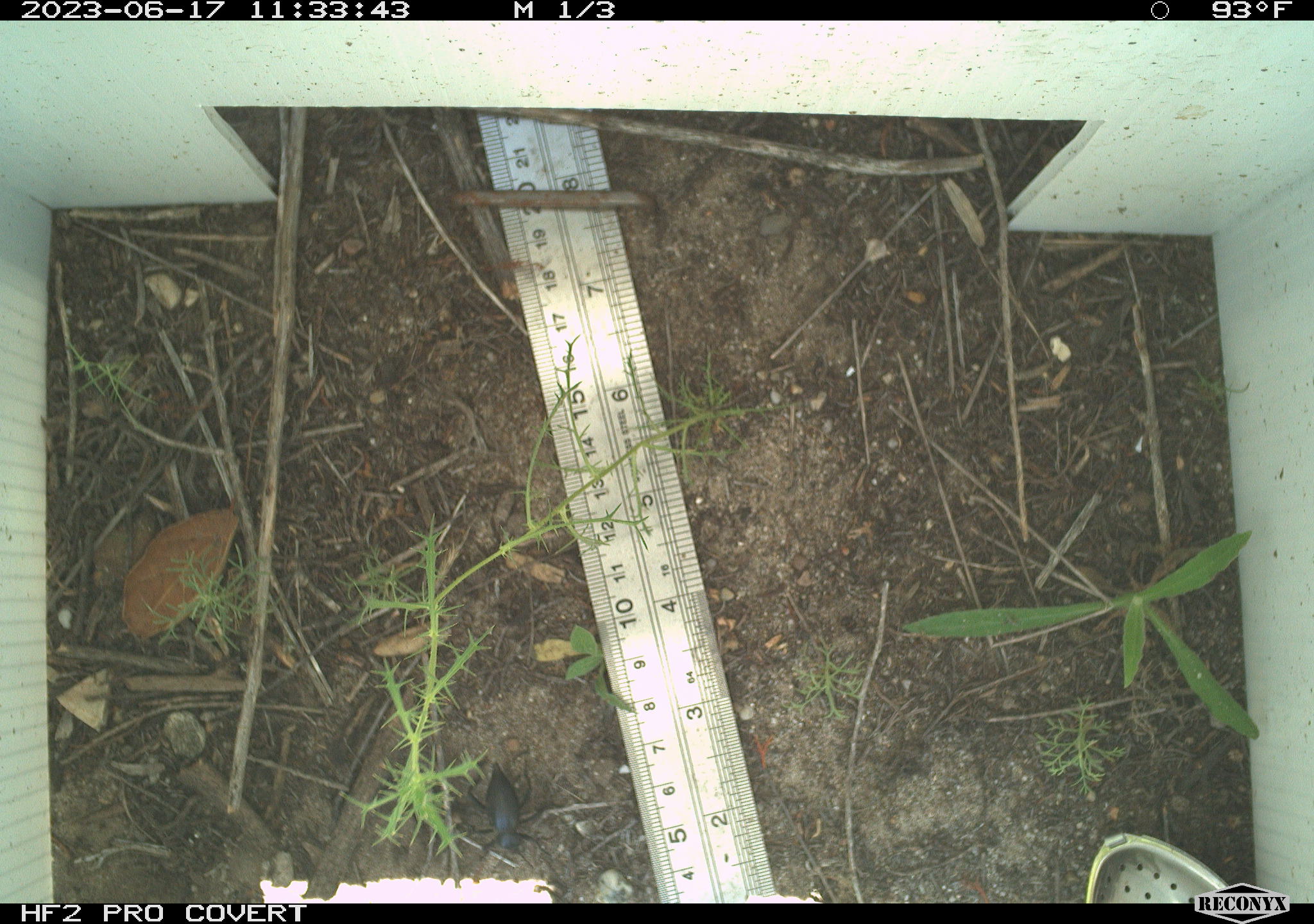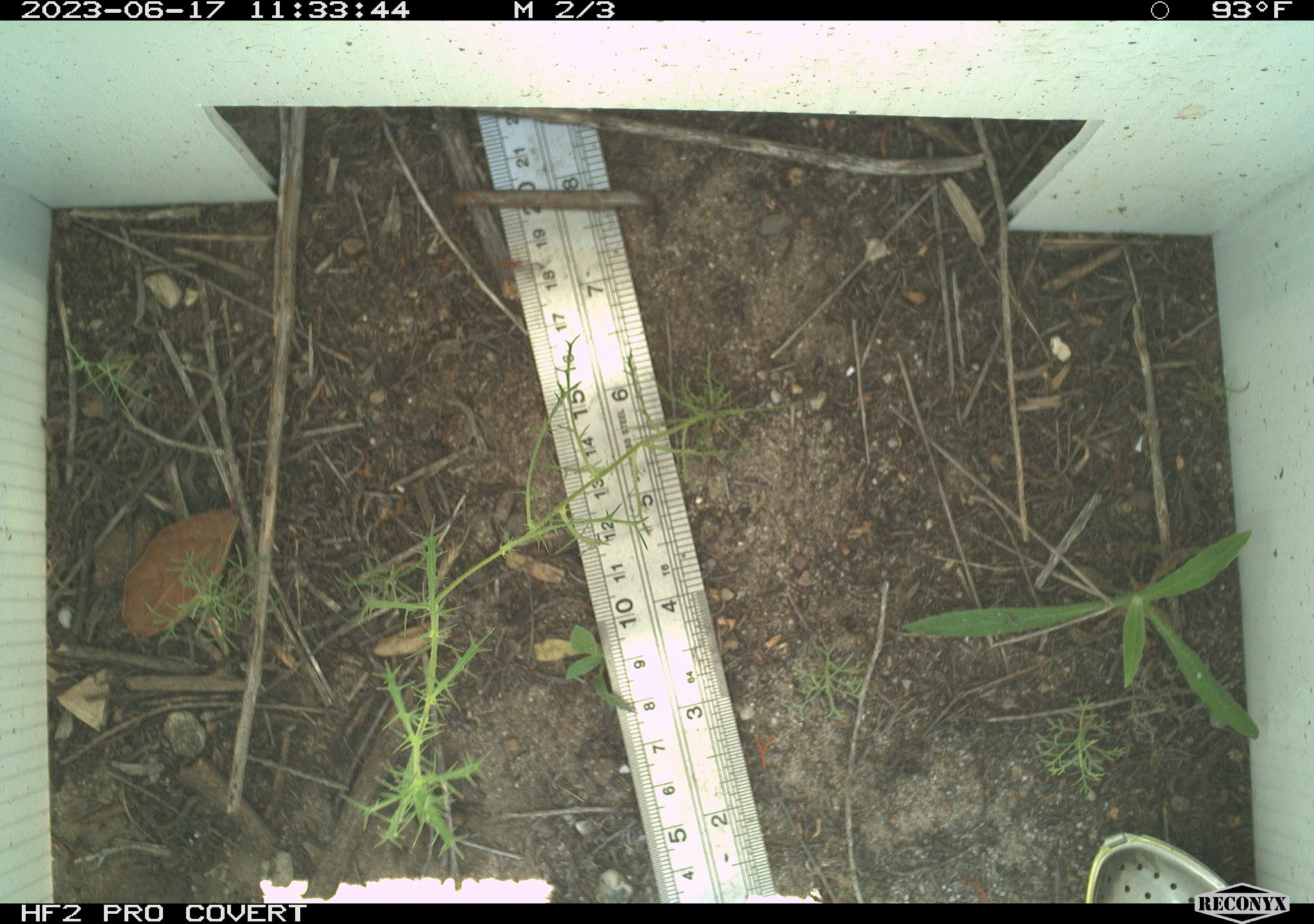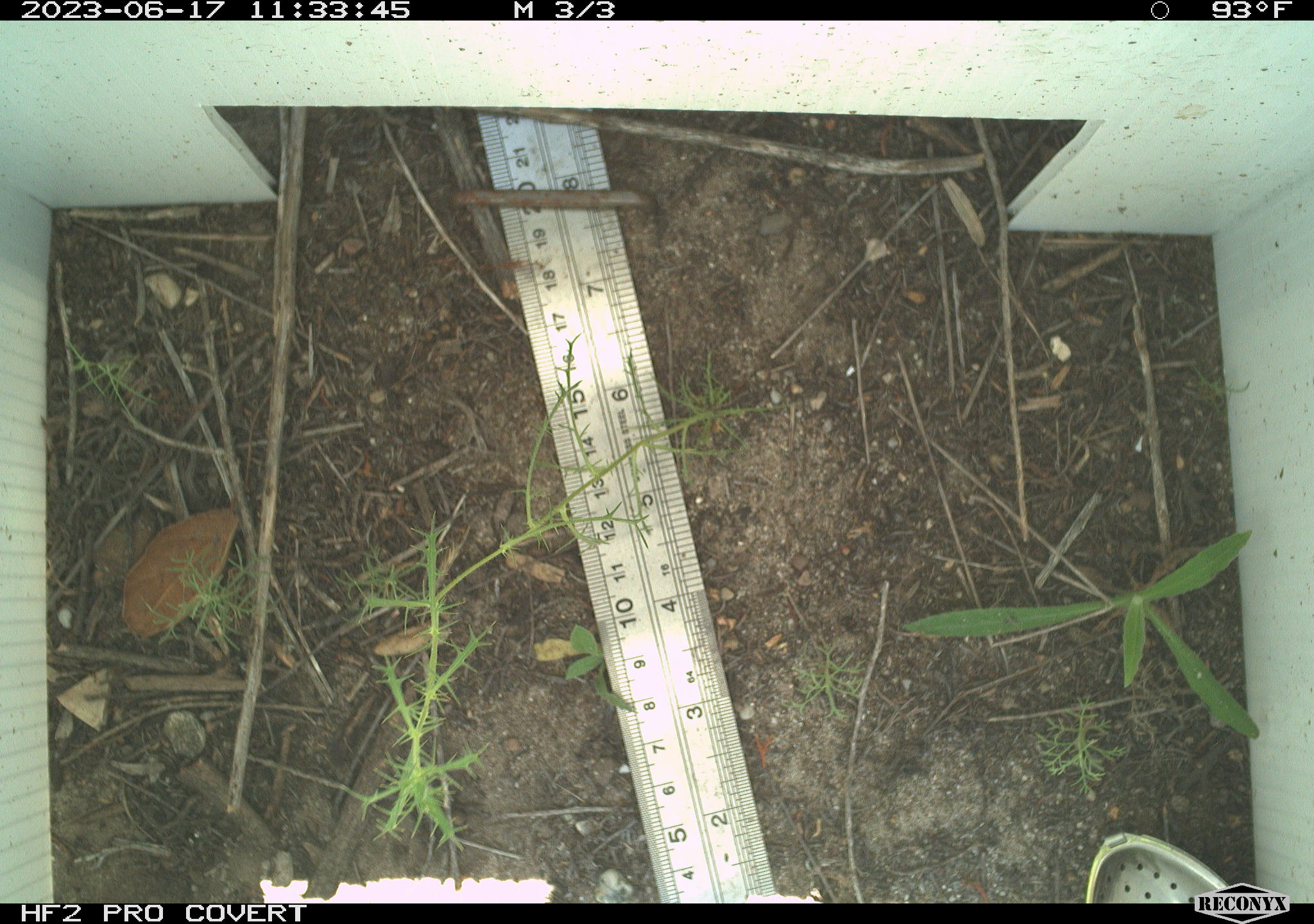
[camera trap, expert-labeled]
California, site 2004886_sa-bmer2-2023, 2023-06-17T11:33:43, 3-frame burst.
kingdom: Animalia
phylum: Arthropoda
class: Insecta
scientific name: Insecta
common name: insect